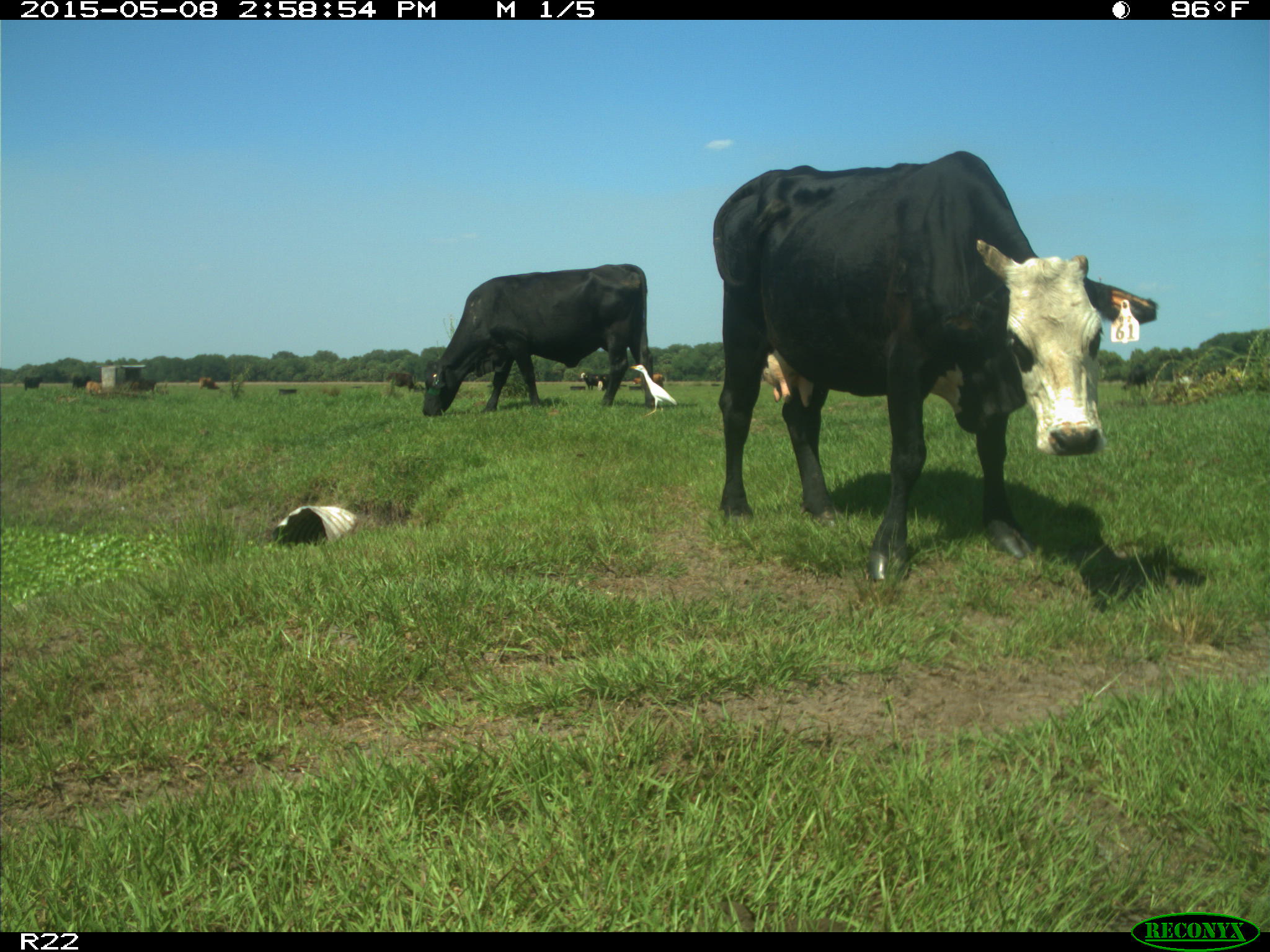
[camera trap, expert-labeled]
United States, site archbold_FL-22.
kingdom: Animalia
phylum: Chordata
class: Mammalia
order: Artiodactyla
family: Bovidae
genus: Bos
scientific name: Bos taurus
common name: domestic cow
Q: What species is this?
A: Bos taurus (domestic cow).